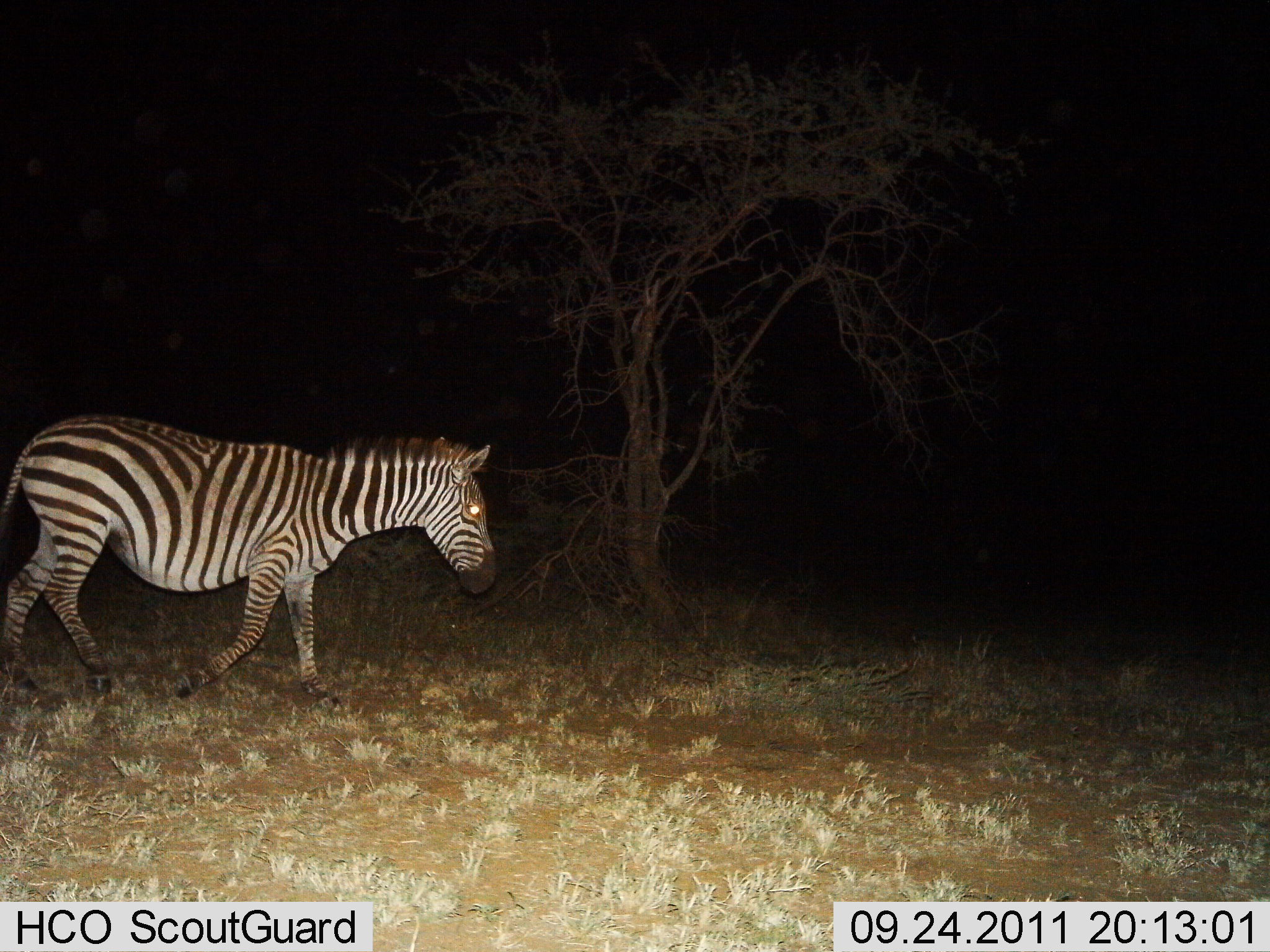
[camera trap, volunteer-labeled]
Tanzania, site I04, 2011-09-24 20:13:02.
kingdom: Animalia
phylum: Chordata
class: Mammalia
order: Perissodactyla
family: Equidae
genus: Equus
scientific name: Equus quagga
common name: plains zebra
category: zebra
Zebra (plains zebra) (Equus quagga), count 1. Behavior (volunteer vote fractions): standing 0%, resting 0%, moving 100%, interacting 0%. Young present (vote fraction): 0%. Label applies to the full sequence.